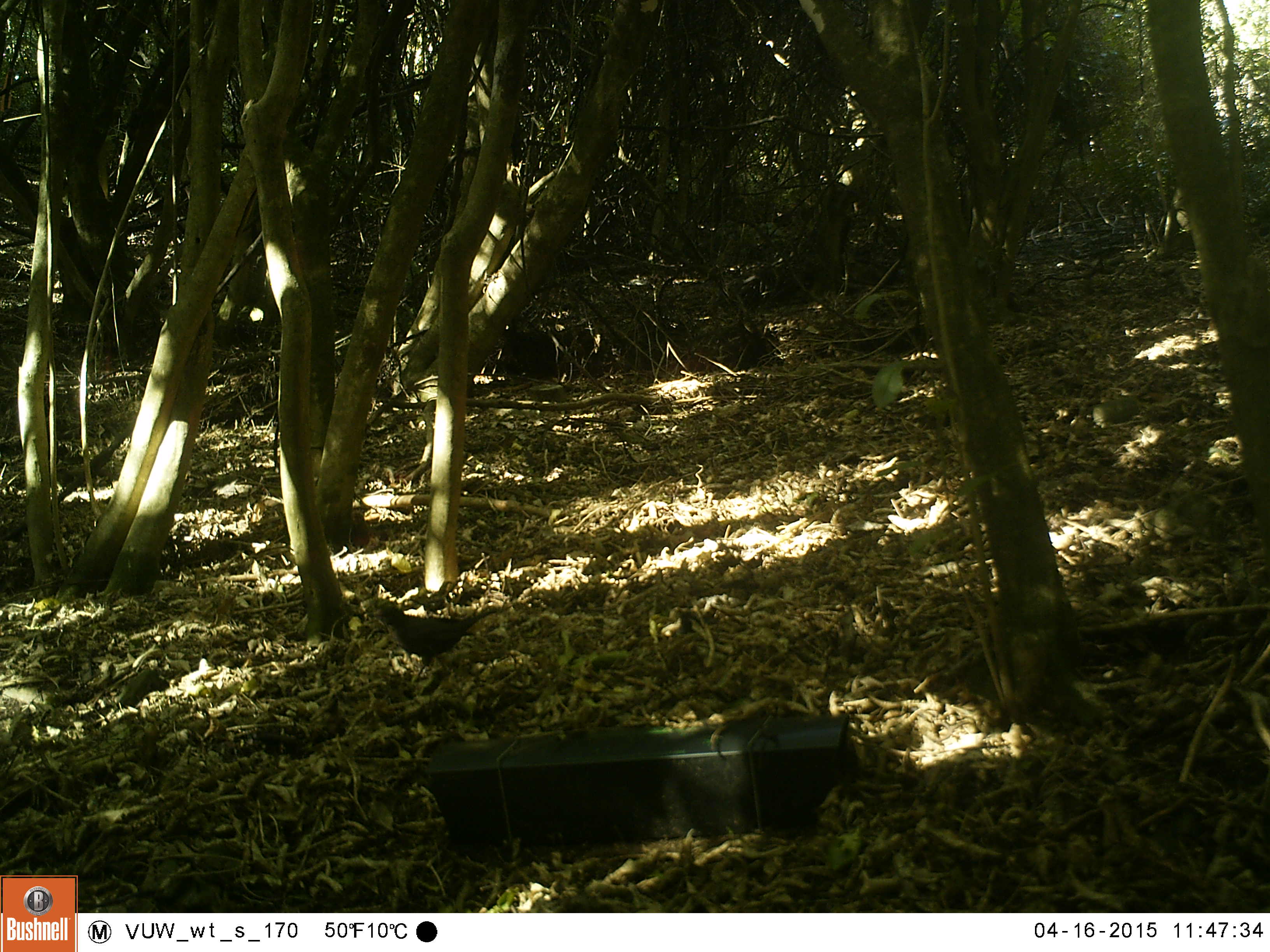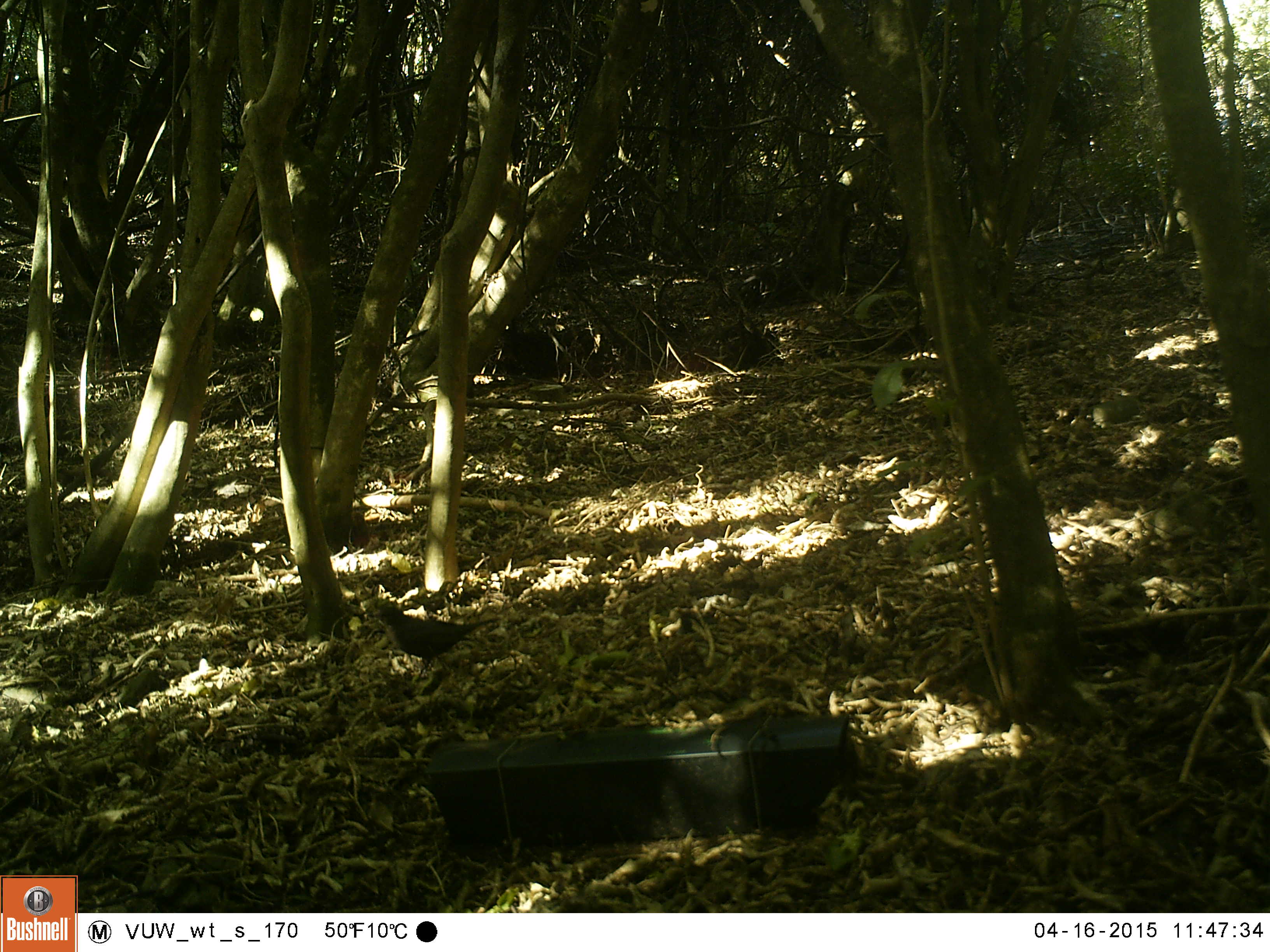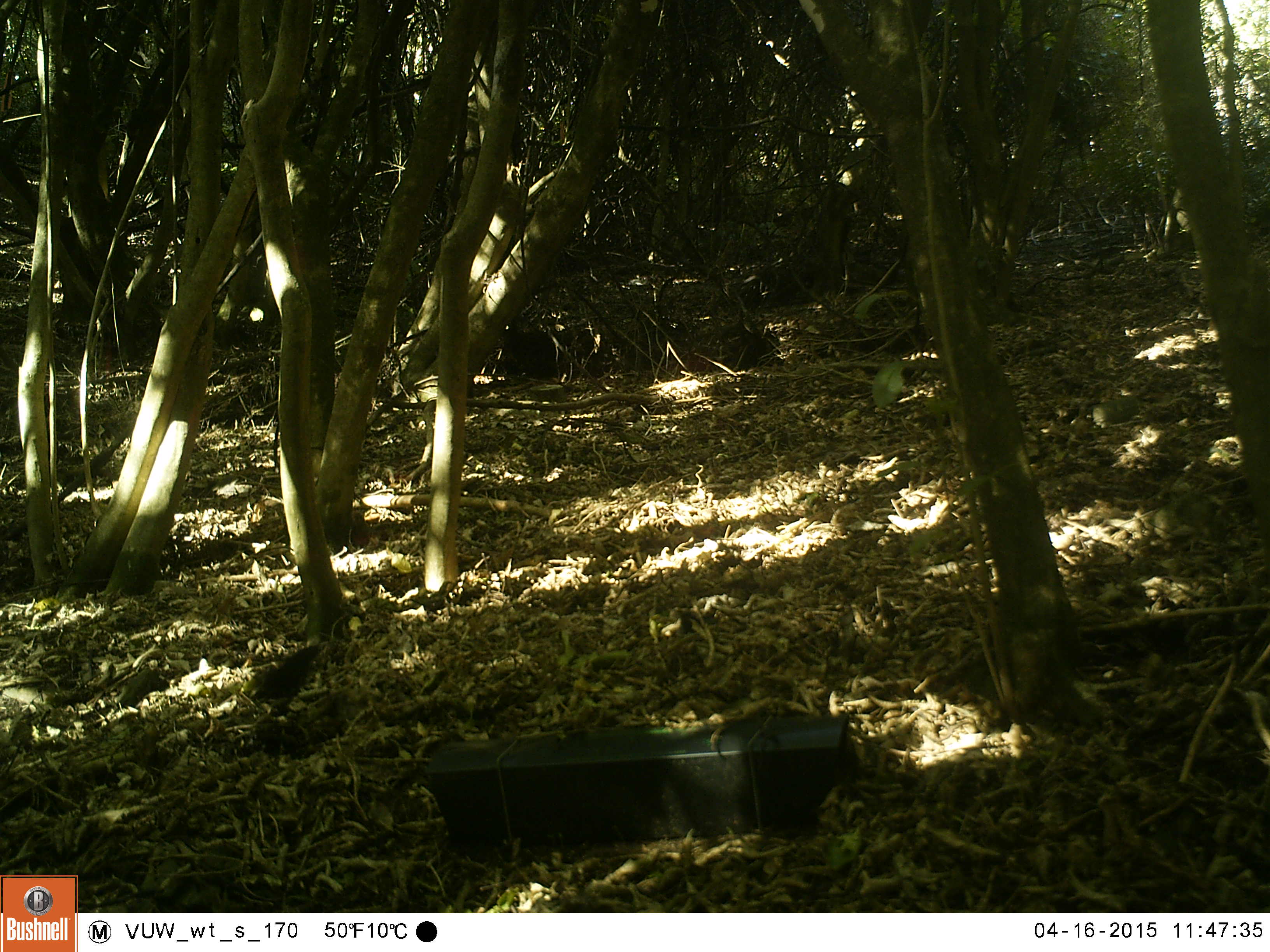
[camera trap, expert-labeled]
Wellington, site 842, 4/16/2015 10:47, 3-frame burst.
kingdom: Animalia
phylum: Chordata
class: Aves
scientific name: Aves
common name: bird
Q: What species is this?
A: Bird (Aves).